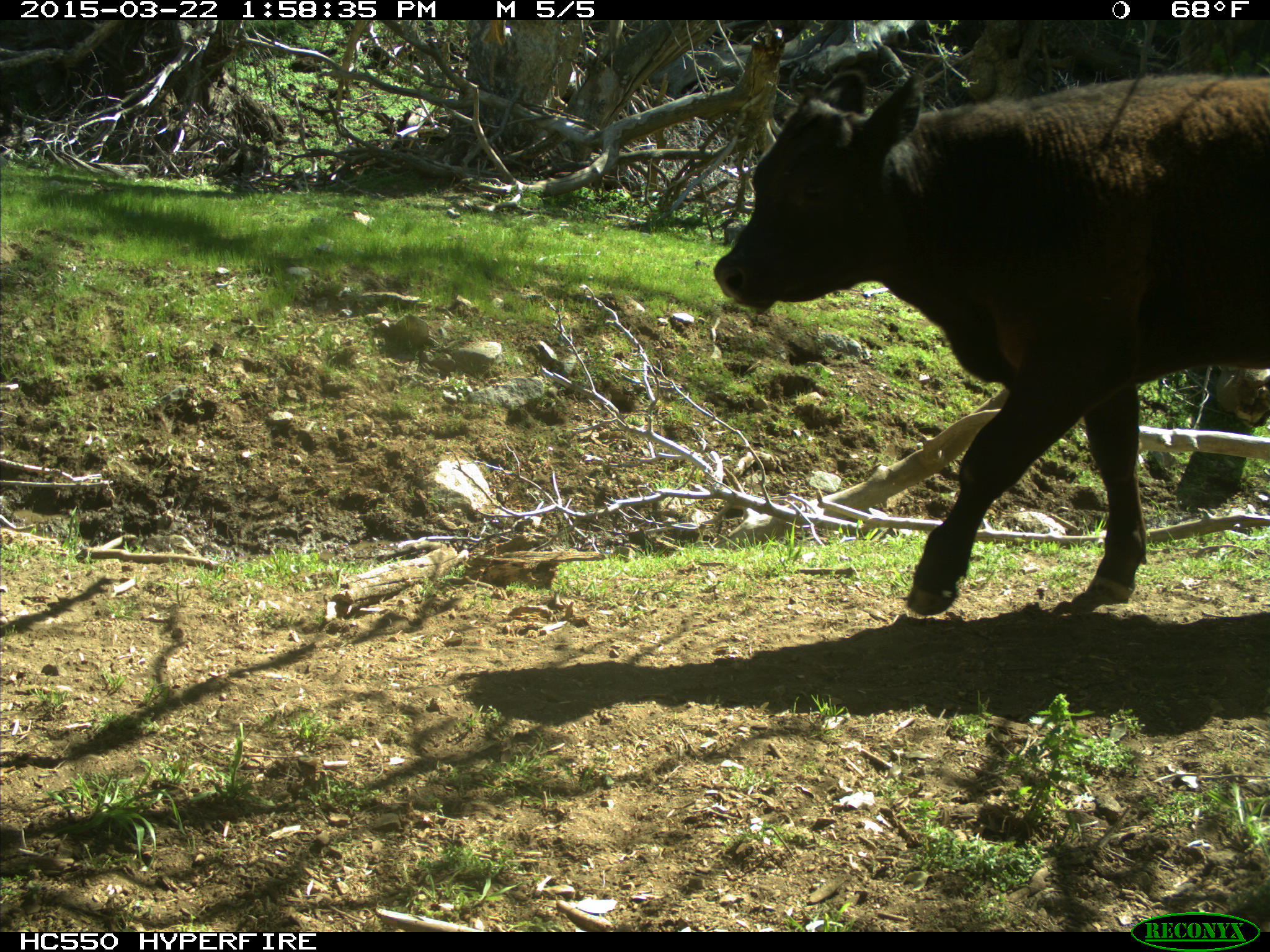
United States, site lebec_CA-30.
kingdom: Animalia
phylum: Chordata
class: Mammalia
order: Artiodactyla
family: Bovidae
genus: Bos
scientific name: Bos taurus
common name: domestic cow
Bos taurus (domestic cow).